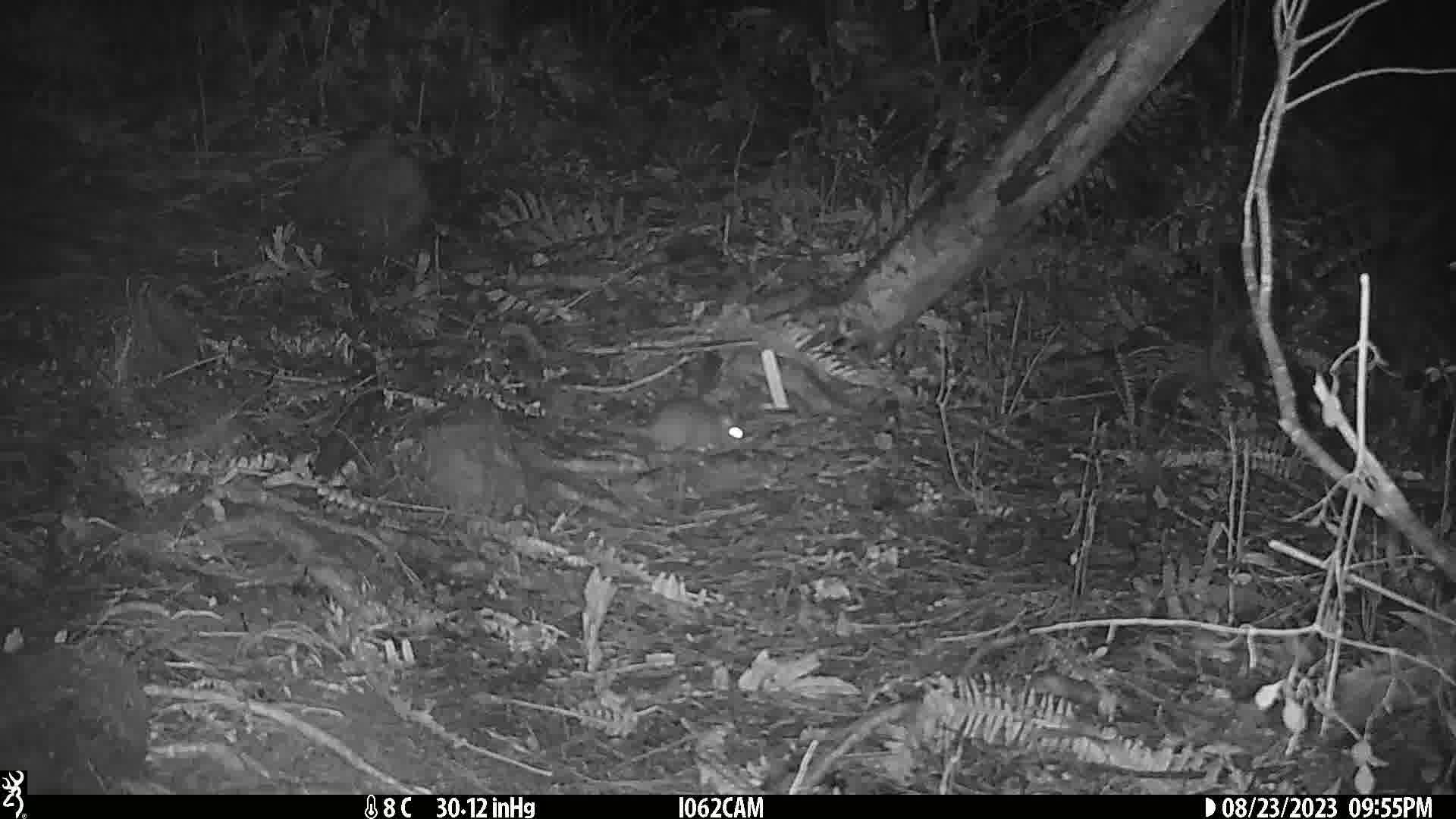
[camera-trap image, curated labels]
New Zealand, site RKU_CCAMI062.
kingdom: Animalia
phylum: Chordata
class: Mammalia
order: Rodentia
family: Muridae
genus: Rattus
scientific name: Rattus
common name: rat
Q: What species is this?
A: Rat (Rattus).